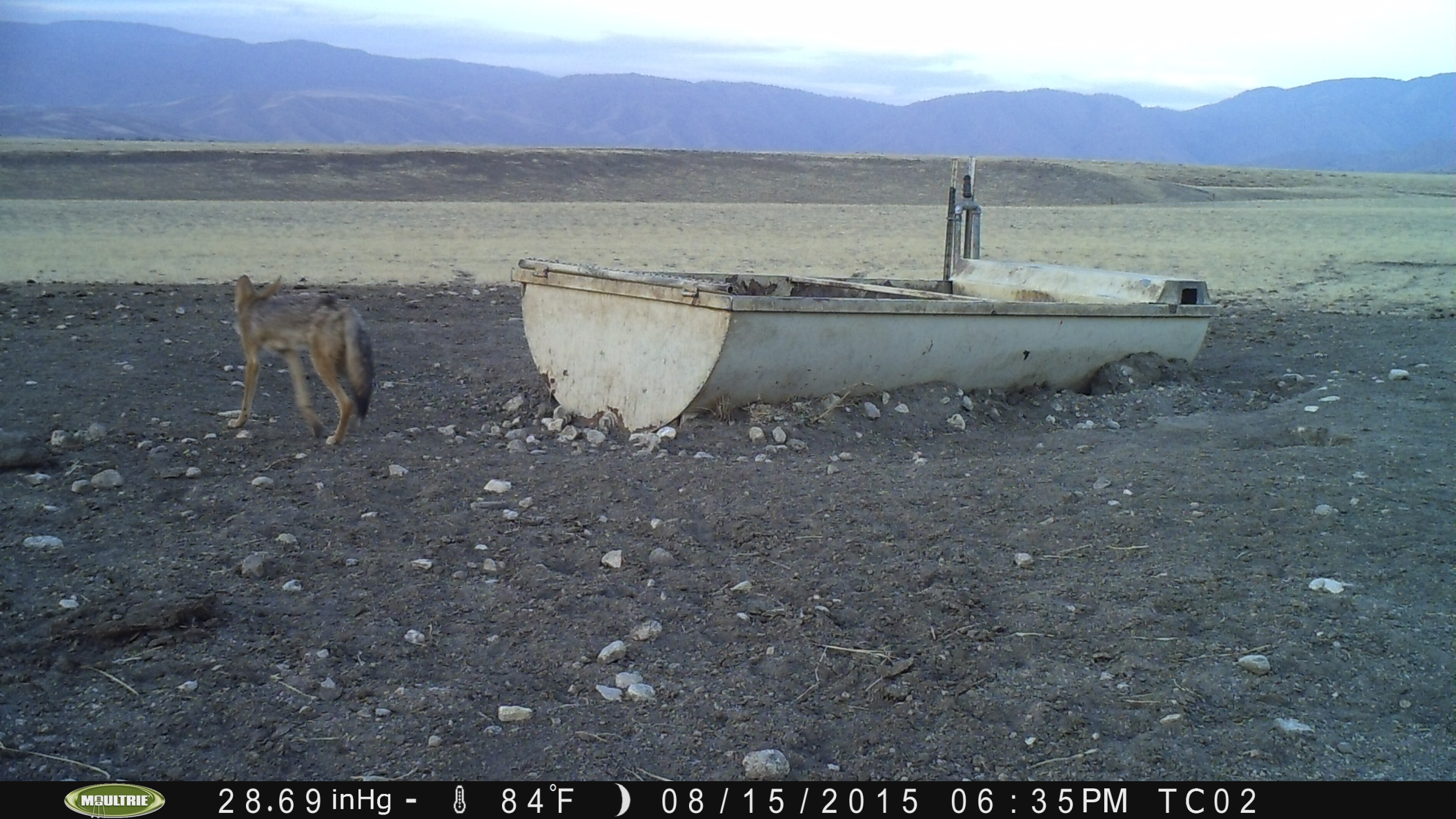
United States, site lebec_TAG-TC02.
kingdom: Animalia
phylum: Chordata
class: Mammalia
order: Carnivora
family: Canidae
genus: Canis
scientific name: Canis latrans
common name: coyote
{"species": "Canis latrans (coyote)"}